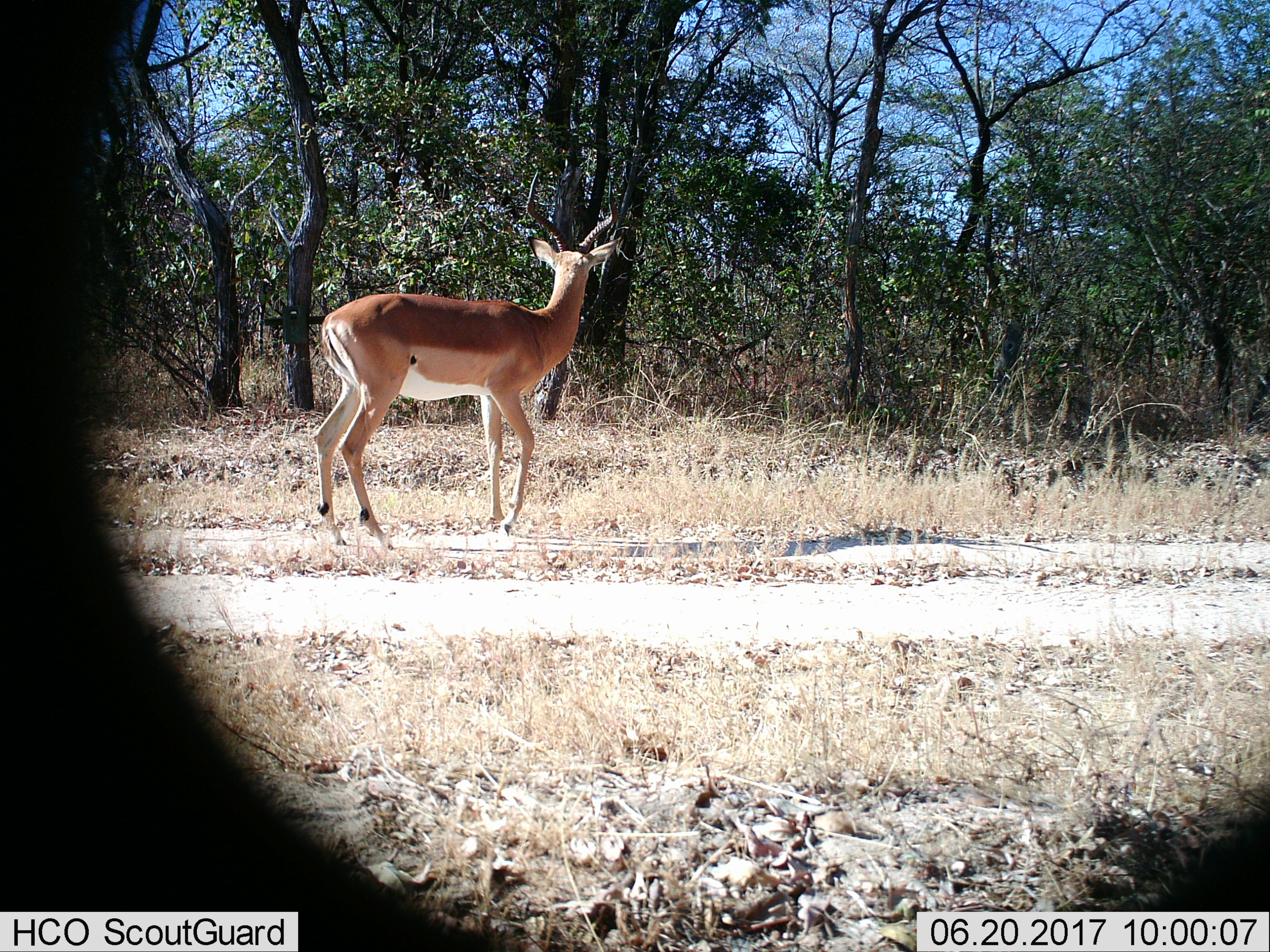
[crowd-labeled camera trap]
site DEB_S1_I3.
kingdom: Animalia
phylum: Chordata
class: Mammalia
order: Artiodactyla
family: Bovidae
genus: Aepyceros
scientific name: Aepyceros melampus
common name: impala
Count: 1.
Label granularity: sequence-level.